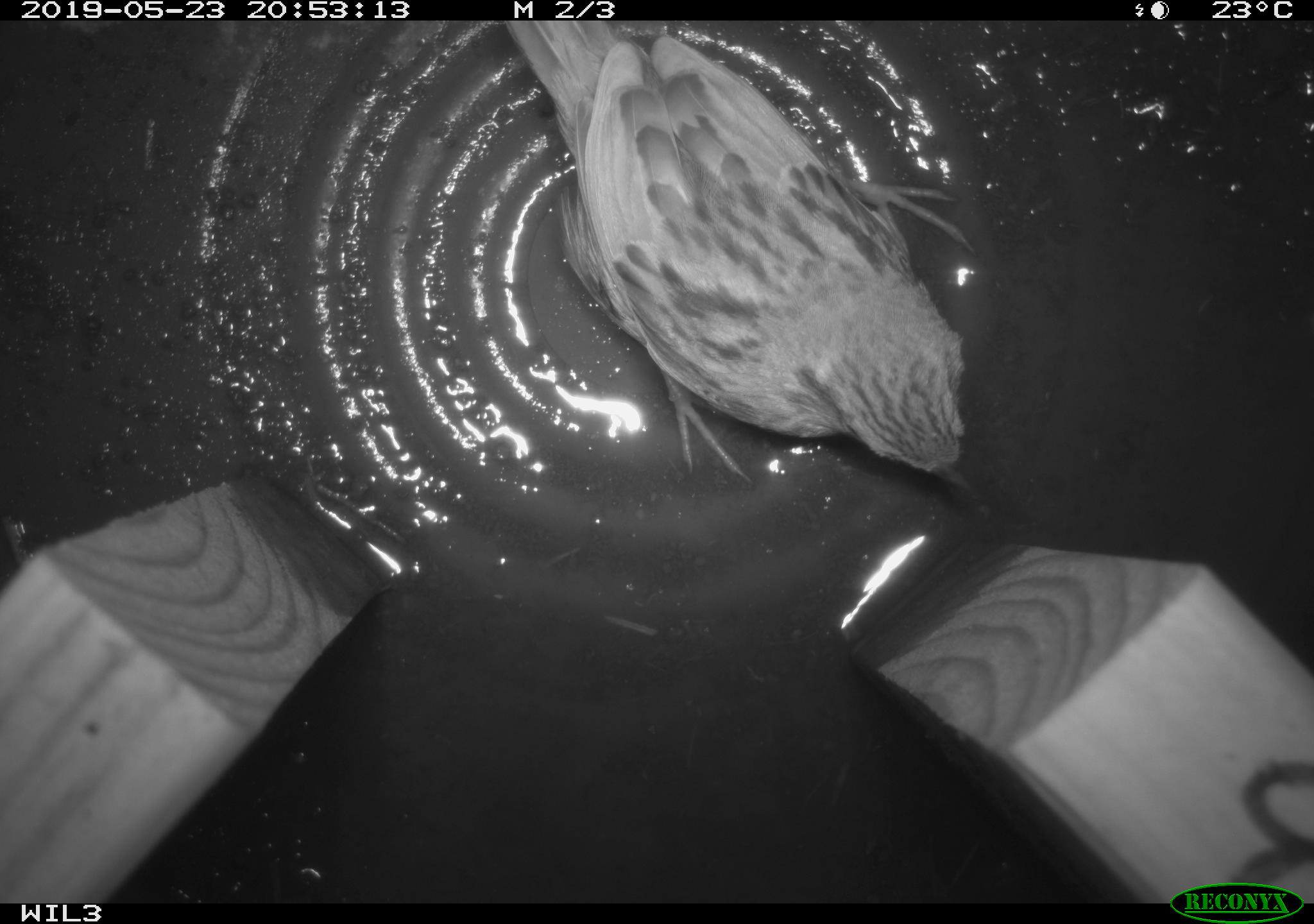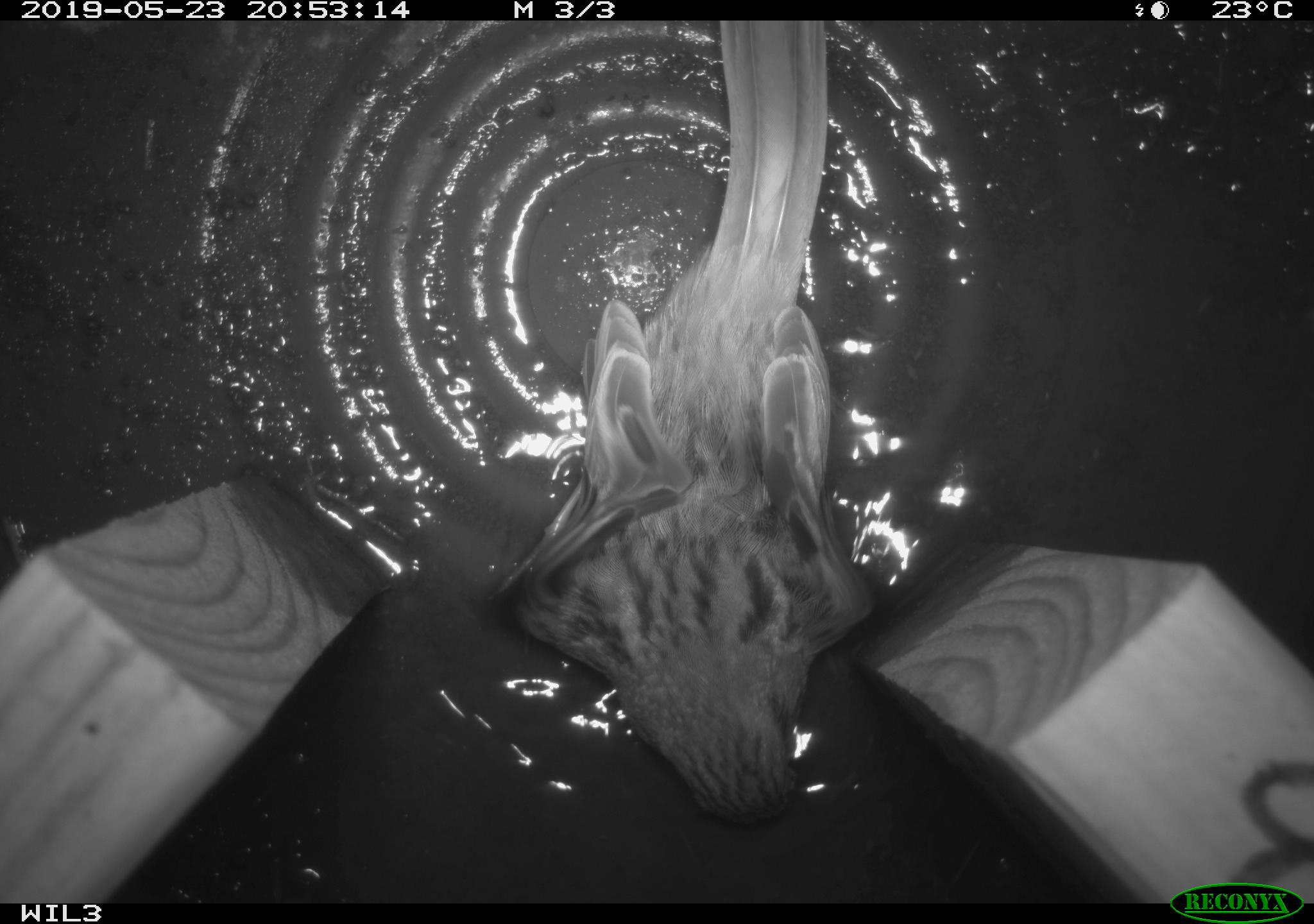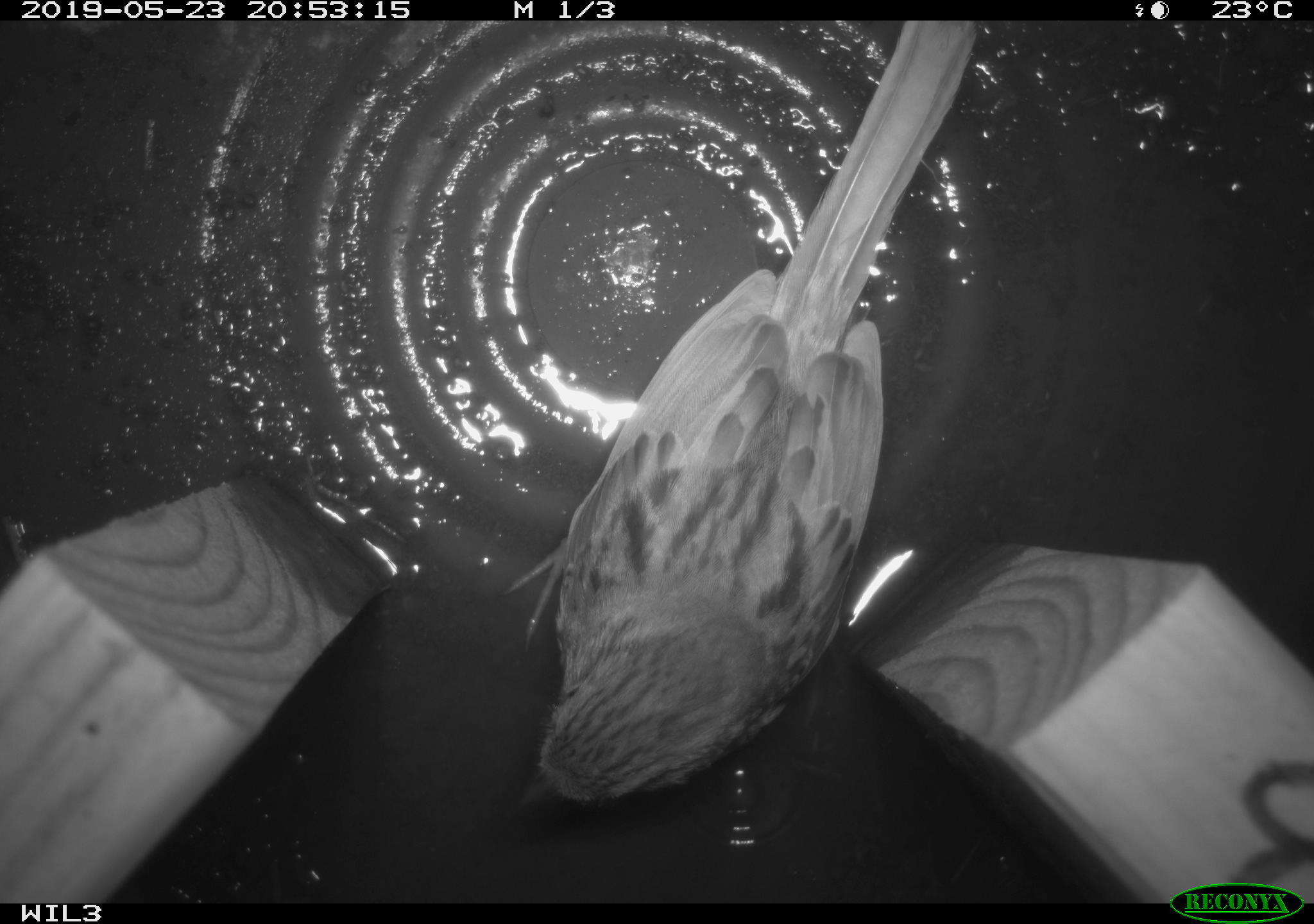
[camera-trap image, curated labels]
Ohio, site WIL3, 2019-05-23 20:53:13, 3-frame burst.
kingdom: Animalia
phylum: Chordata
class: Aves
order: Passeriformes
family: Passerellidae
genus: Melospiza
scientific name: Melospiza melodia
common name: song sparrow